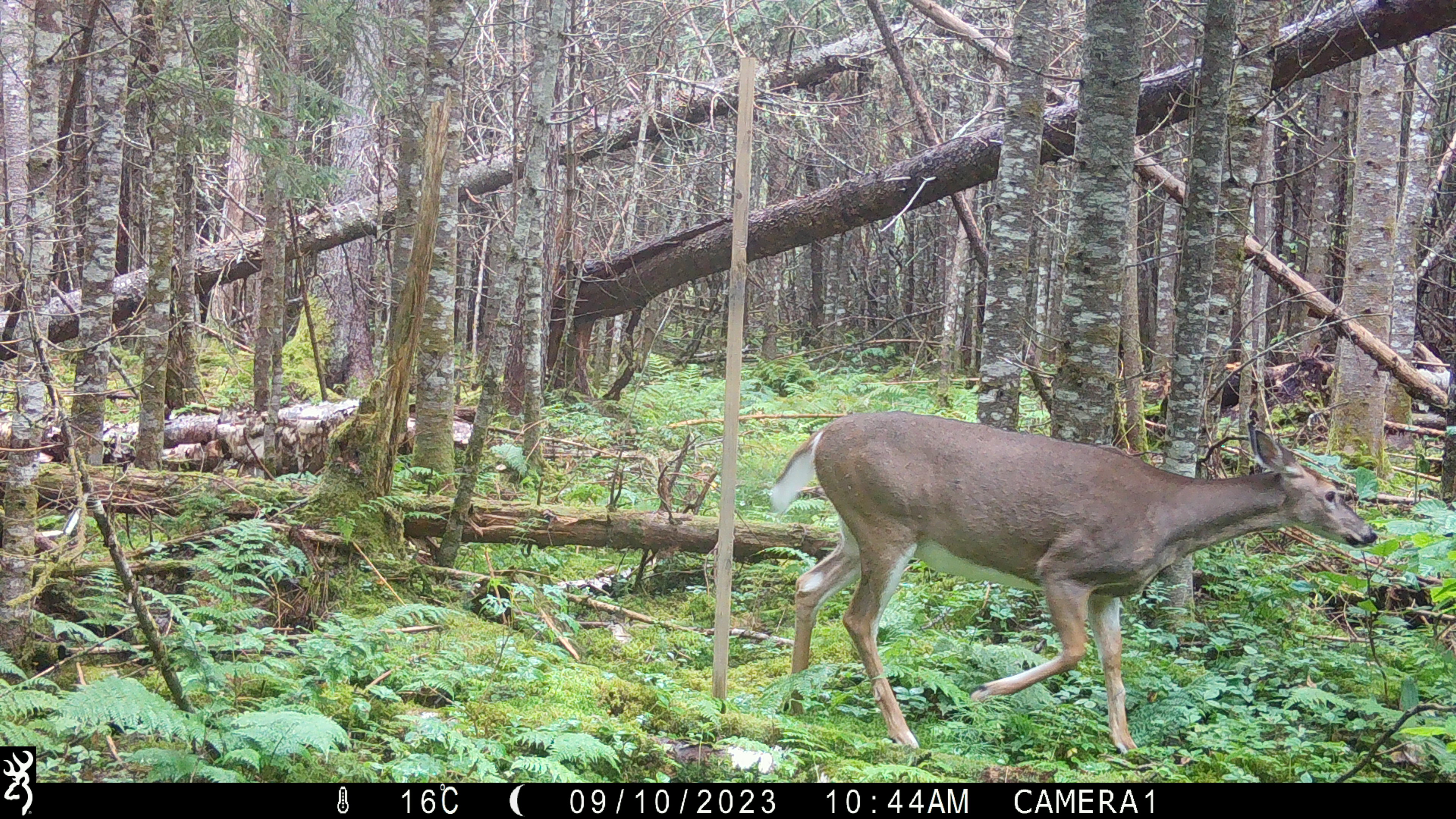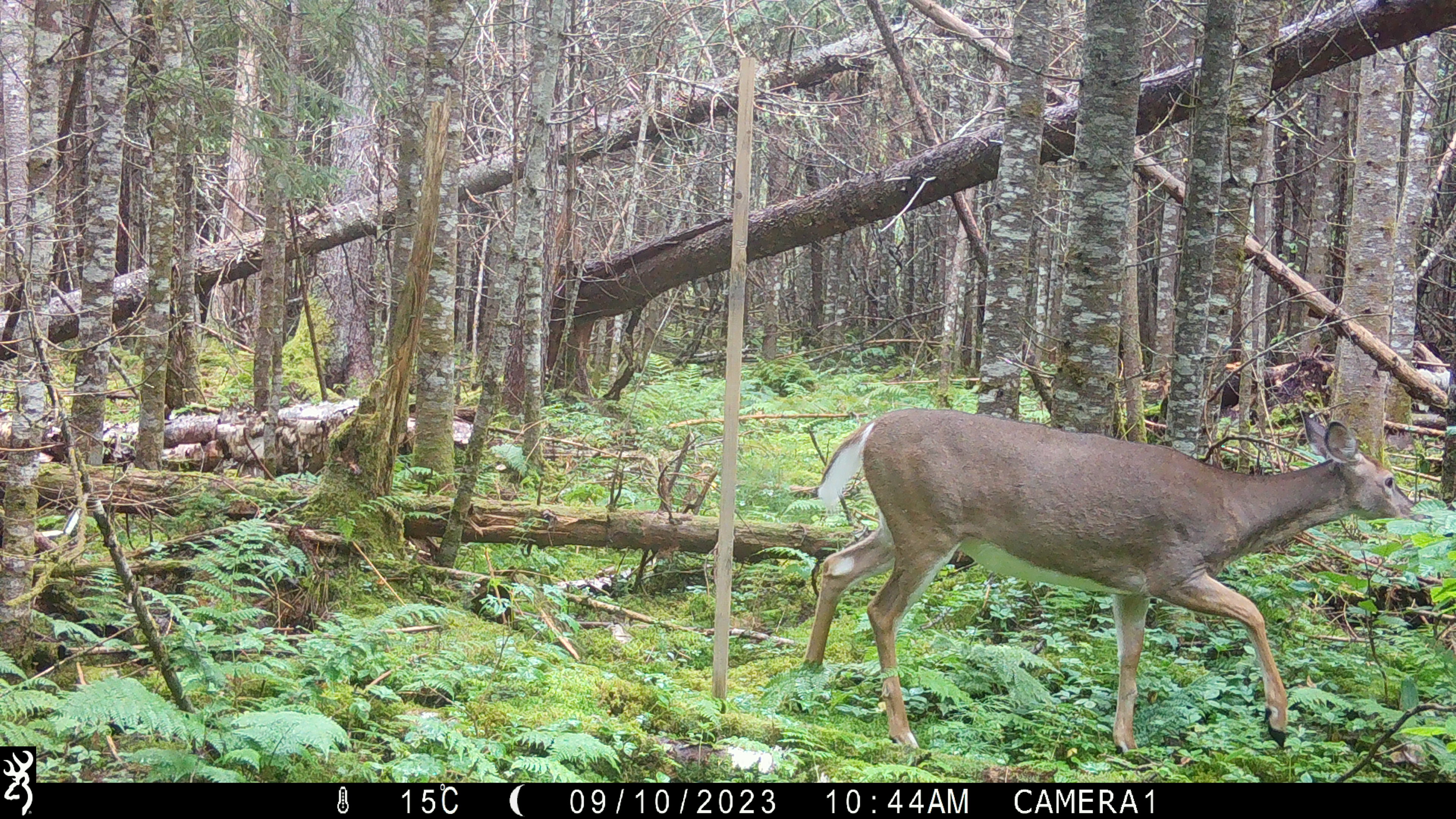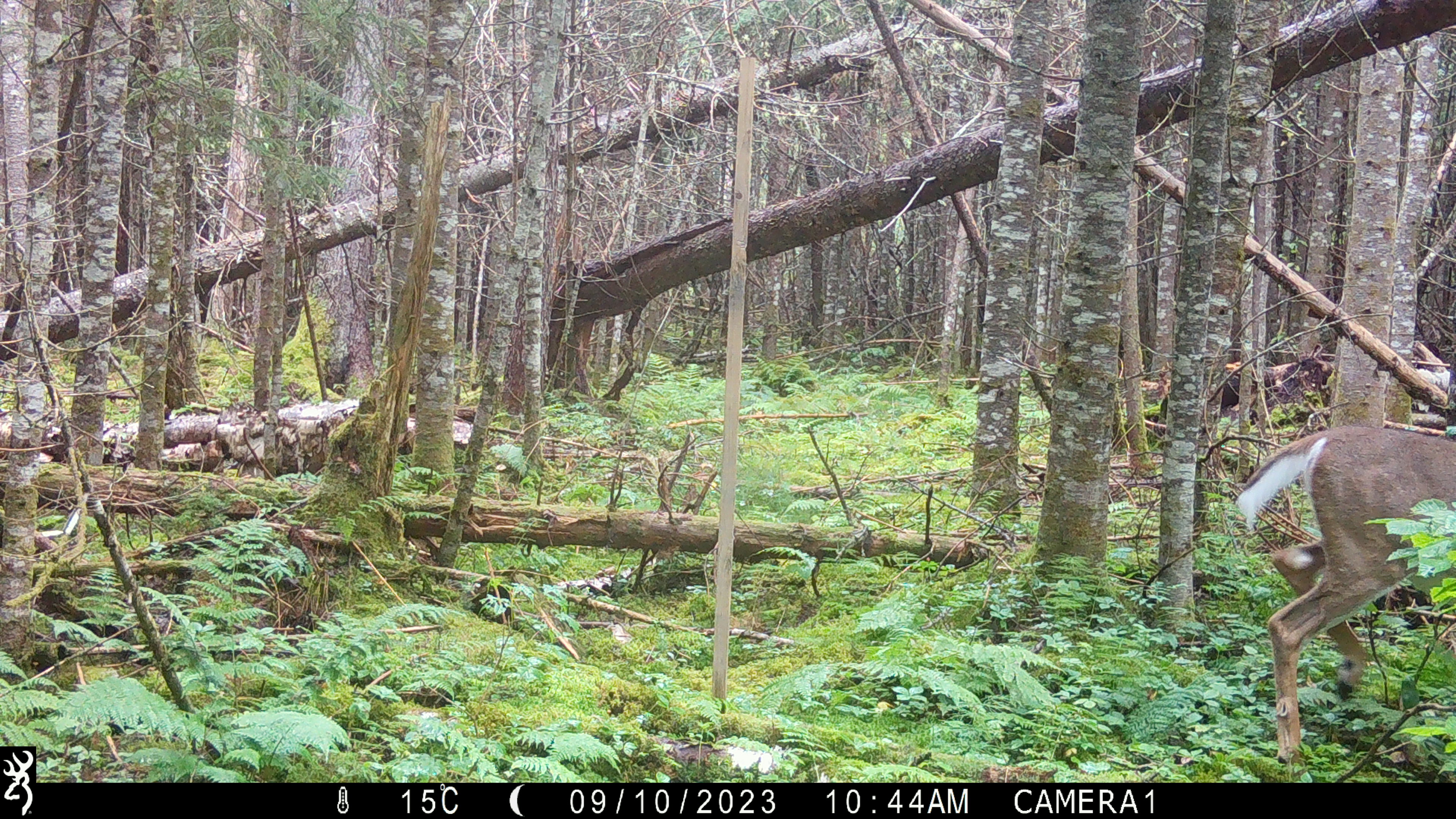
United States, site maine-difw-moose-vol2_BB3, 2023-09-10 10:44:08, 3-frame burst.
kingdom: Animalia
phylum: Chordata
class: Mammalia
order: Artiodactyla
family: Cervidae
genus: Odocoileus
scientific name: Odocoileus virginianus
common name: white-tailed deer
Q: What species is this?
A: White-tailed deer (Odocoileus virginianus).